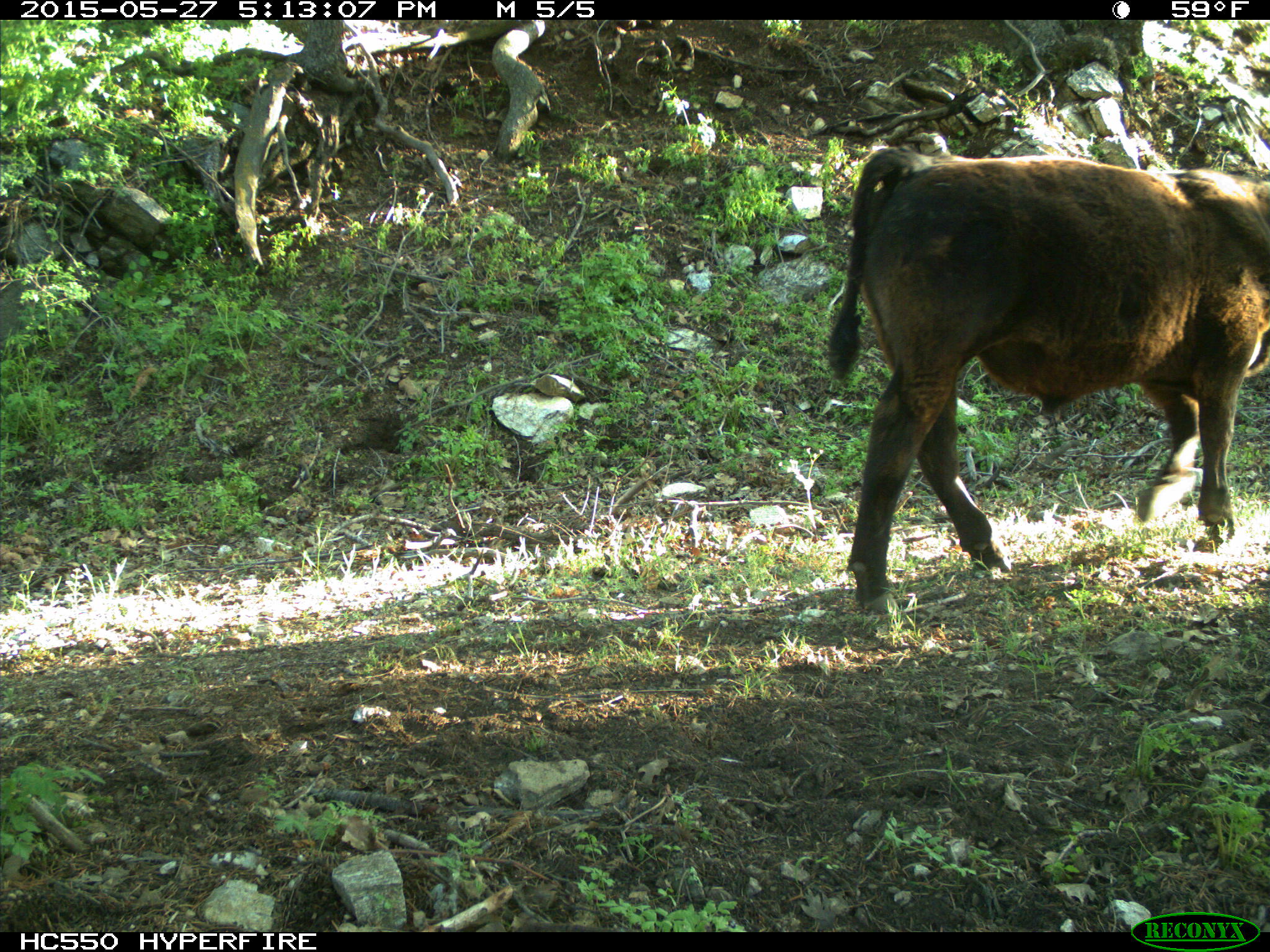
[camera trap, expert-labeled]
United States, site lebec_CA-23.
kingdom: Animalia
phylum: Chordata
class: Mammalia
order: Artiodactyla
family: Bovidae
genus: Bos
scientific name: Bos taurus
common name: domestic cow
Bos taurus (domestic cow).